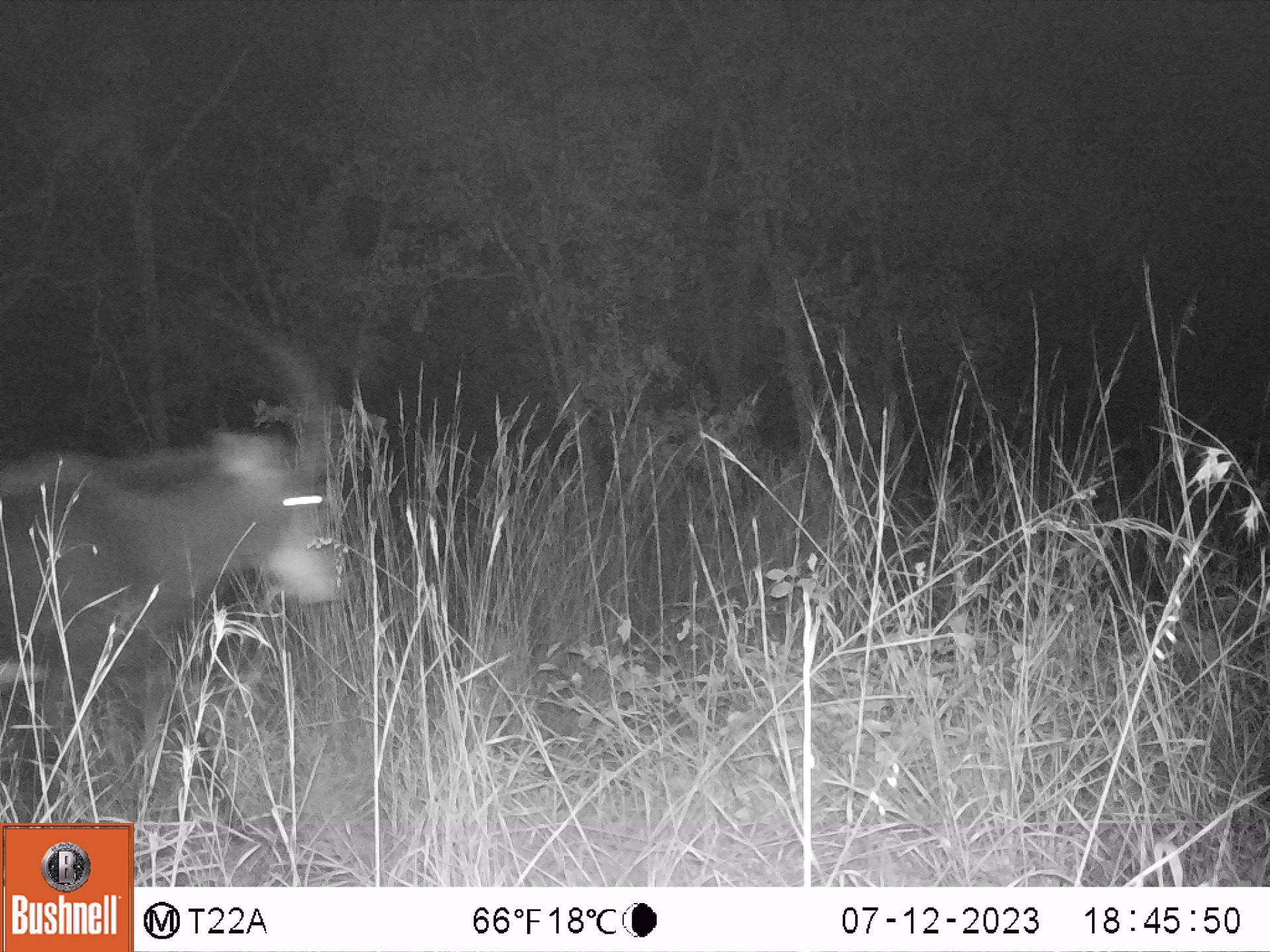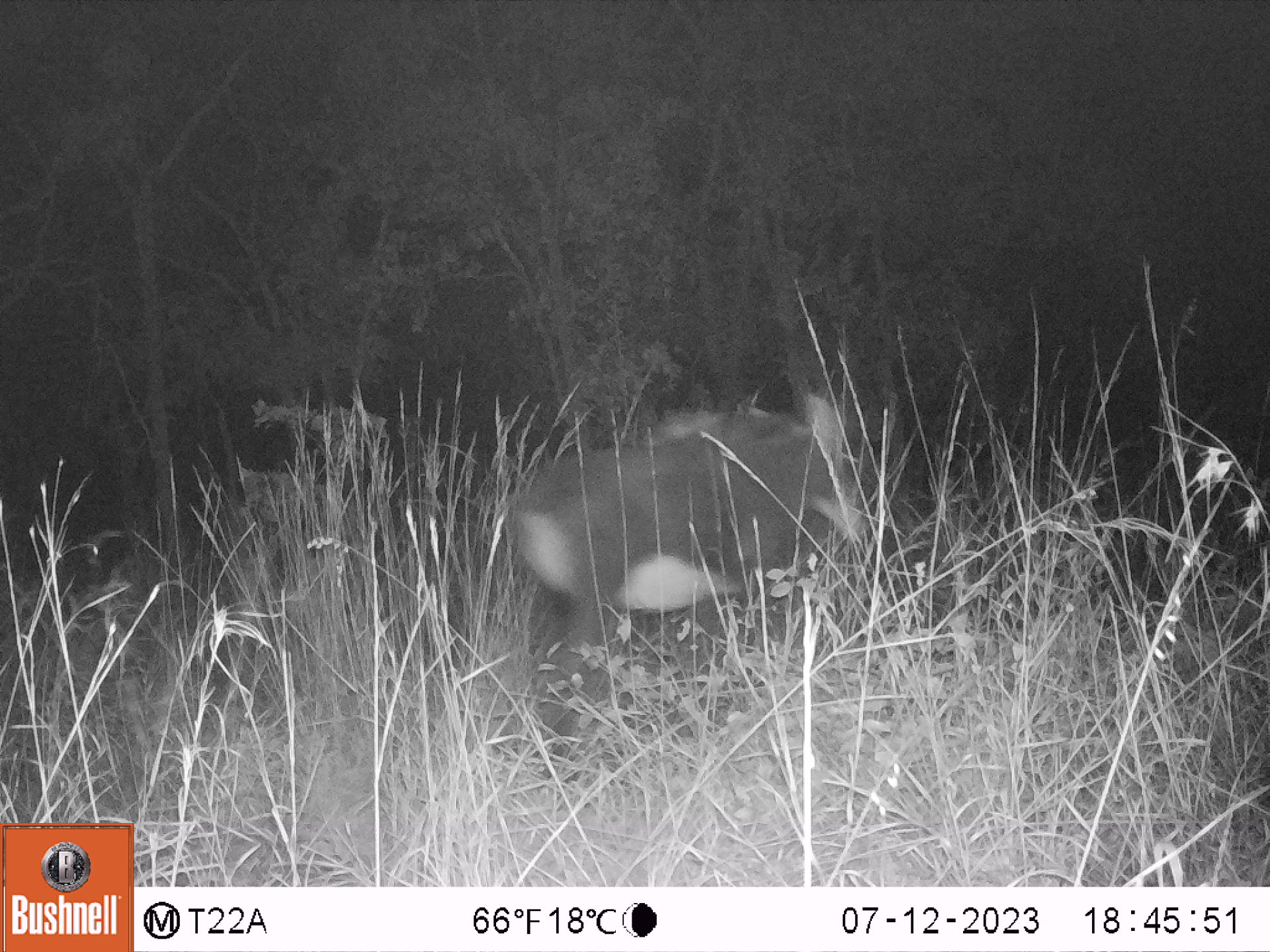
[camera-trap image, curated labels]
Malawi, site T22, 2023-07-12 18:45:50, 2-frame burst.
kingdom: Animalia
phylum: Chordata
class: Mammalia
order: Artiodactyla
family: Bovidae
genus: Hippotragus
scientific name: Hippotragus niger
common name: sable antelope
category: sable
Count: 1.